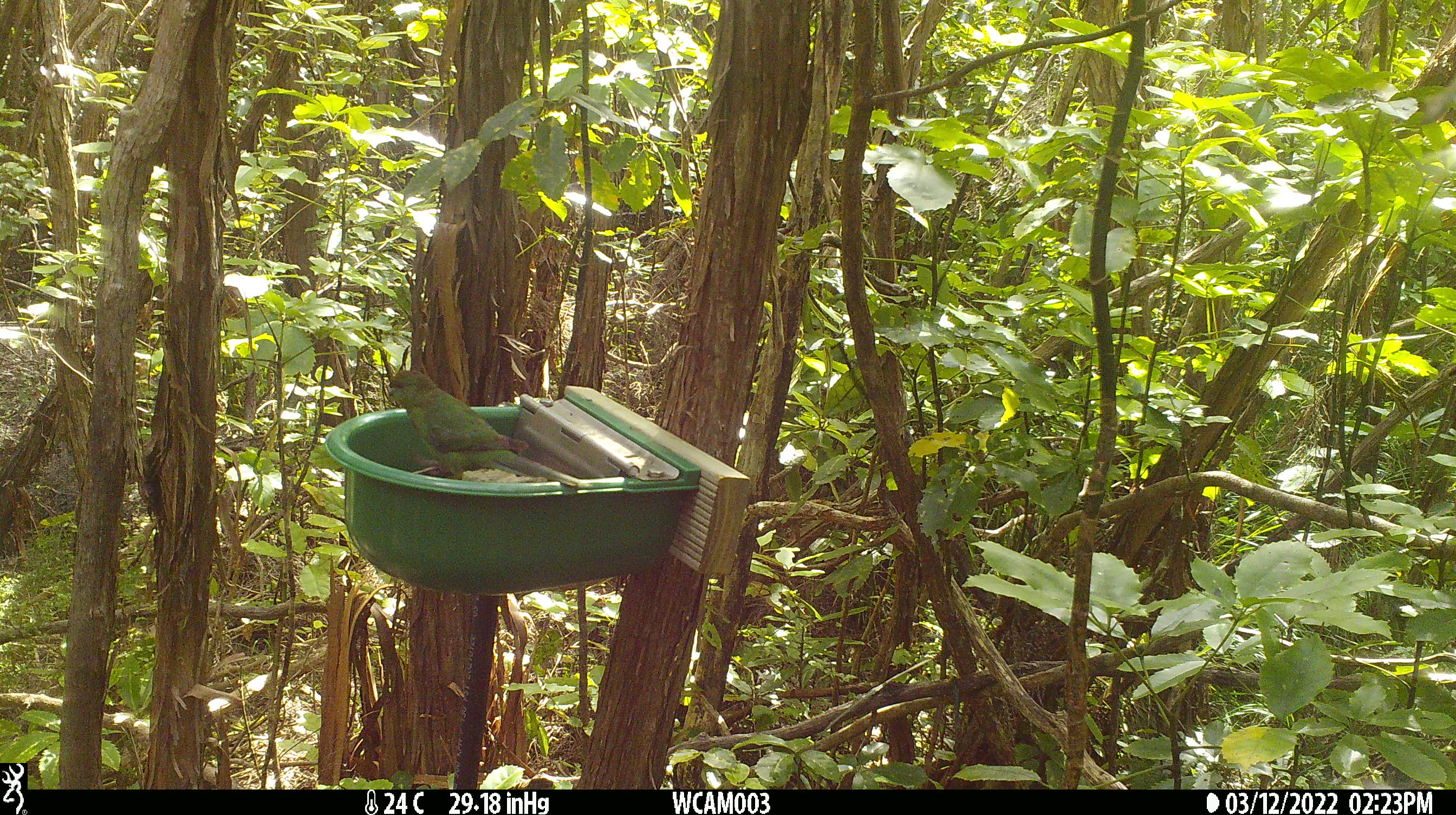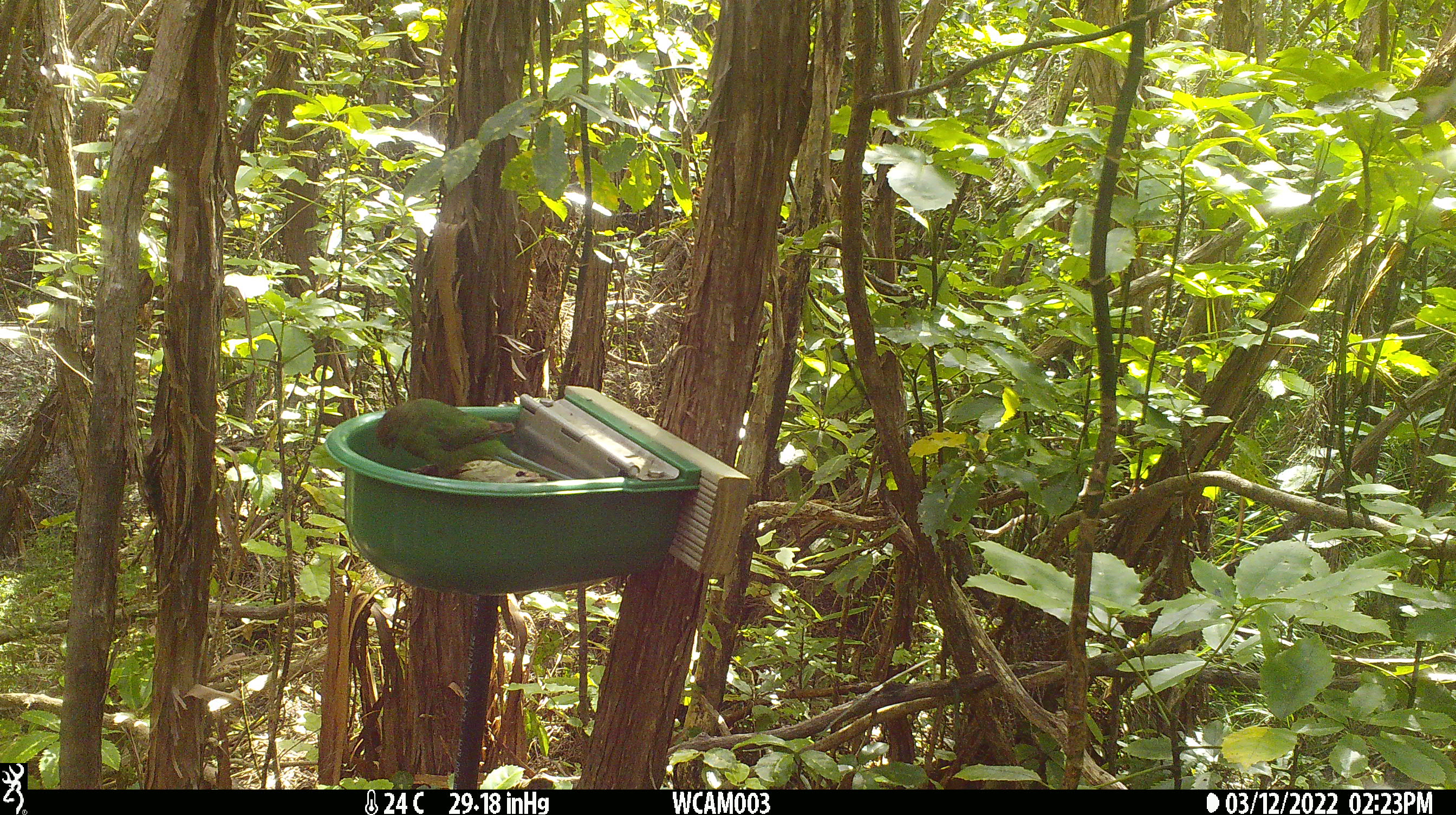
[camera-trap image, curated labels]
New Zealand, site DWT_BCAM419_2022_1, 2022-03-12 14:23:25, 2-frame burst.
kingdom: Animalia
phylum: Chordata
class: Aves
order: Psittaciformes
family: Psittaculidae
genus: Cyanoramphus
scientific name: Cyanoramphus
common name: parakeet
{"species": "parakeet (Cyanoramphus)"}